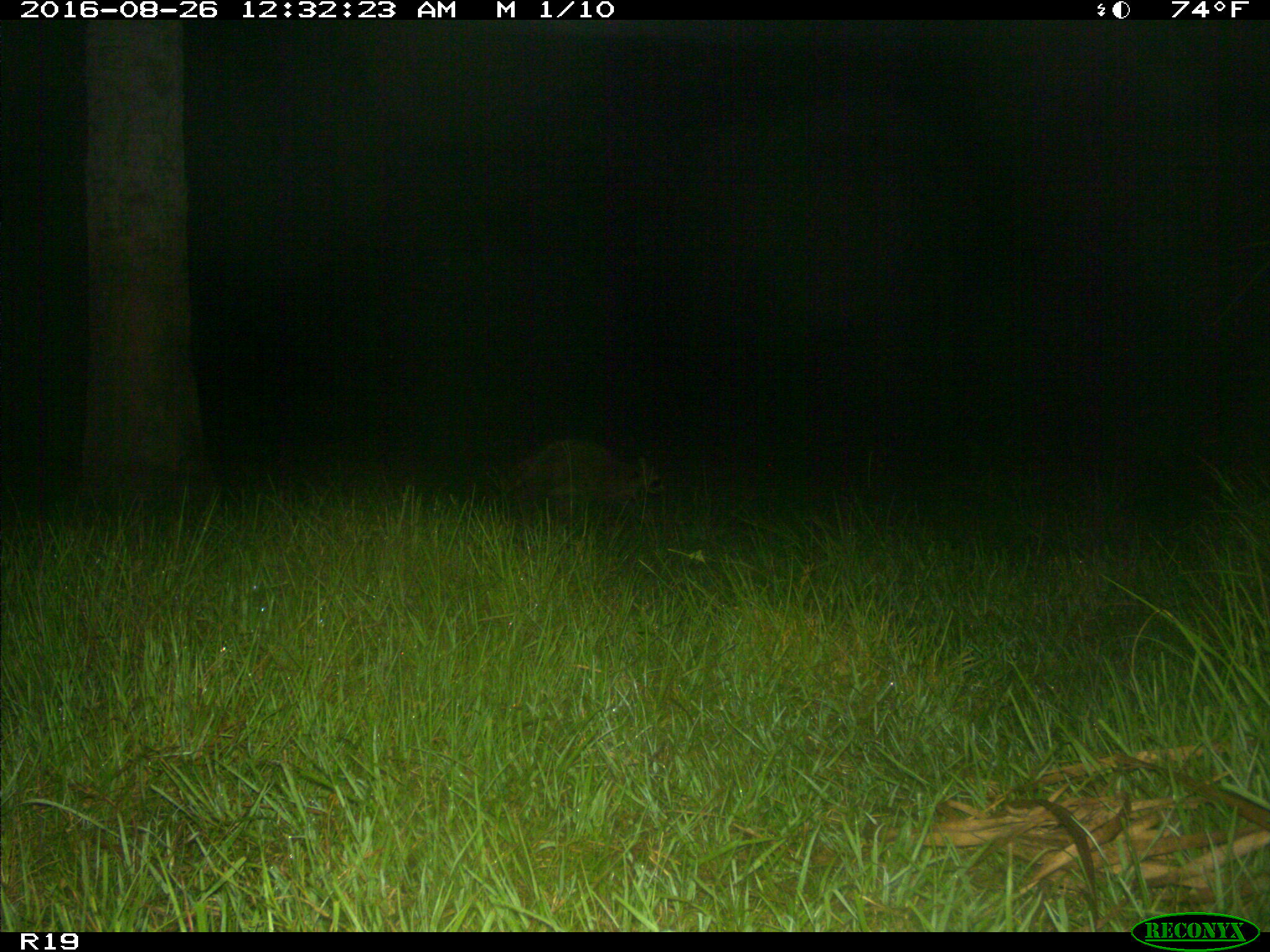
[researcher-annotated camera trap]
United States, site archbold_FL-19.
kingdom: Animalia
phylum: Chordata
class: Mammalia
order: Carnivora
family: Procyonidae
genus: Procyon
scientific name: Procyon lotor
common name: common raccoon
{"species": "Procyon lotor (common raccoon)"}